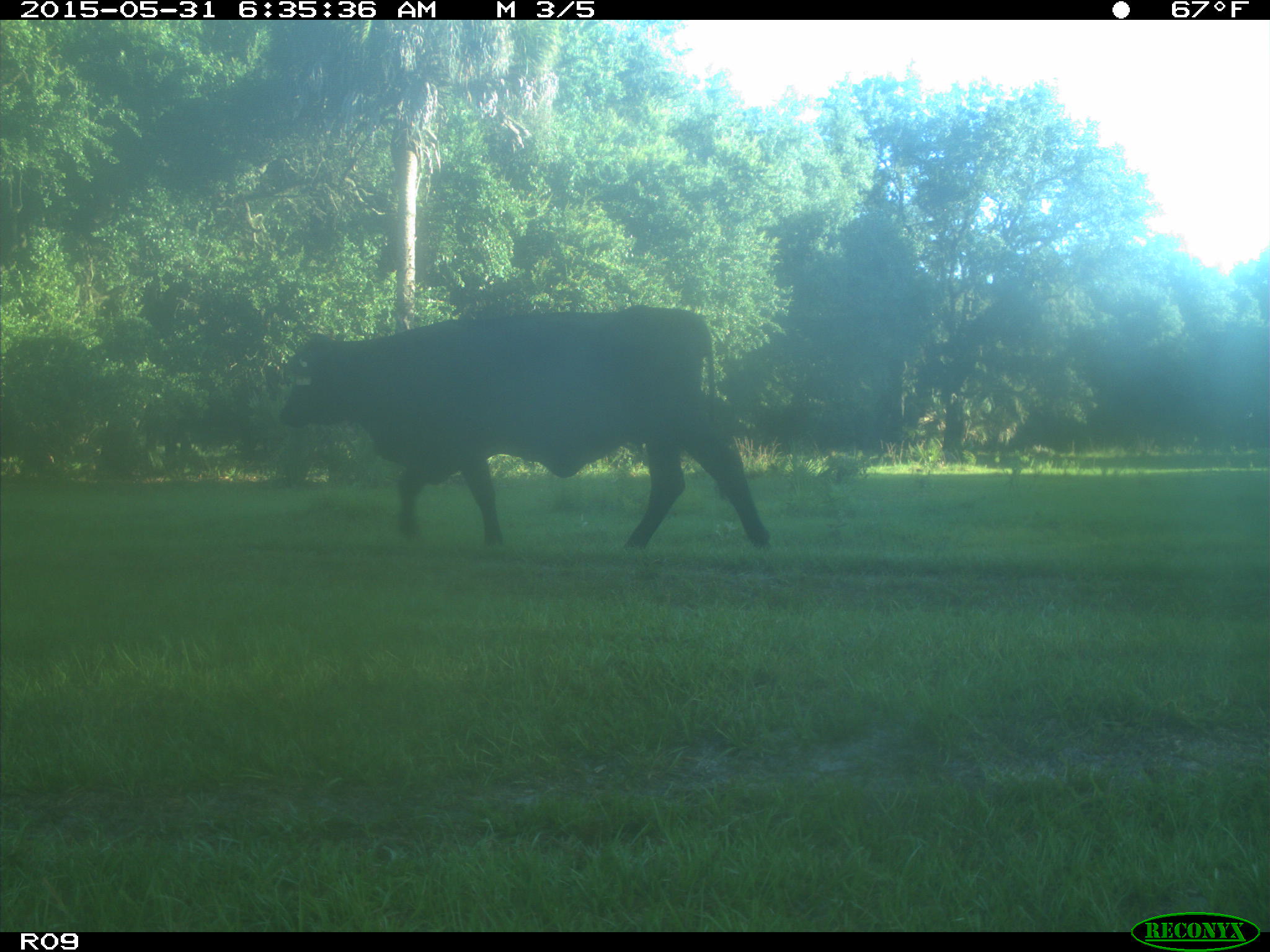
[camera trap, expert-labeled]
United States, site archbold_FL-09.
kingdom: Animalia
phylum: Chordata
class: Mammalia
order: Artiodactyla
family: Bovidae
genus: Bos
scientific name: Bos taurus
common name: domestic cow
Bos taurus (domestic cow).